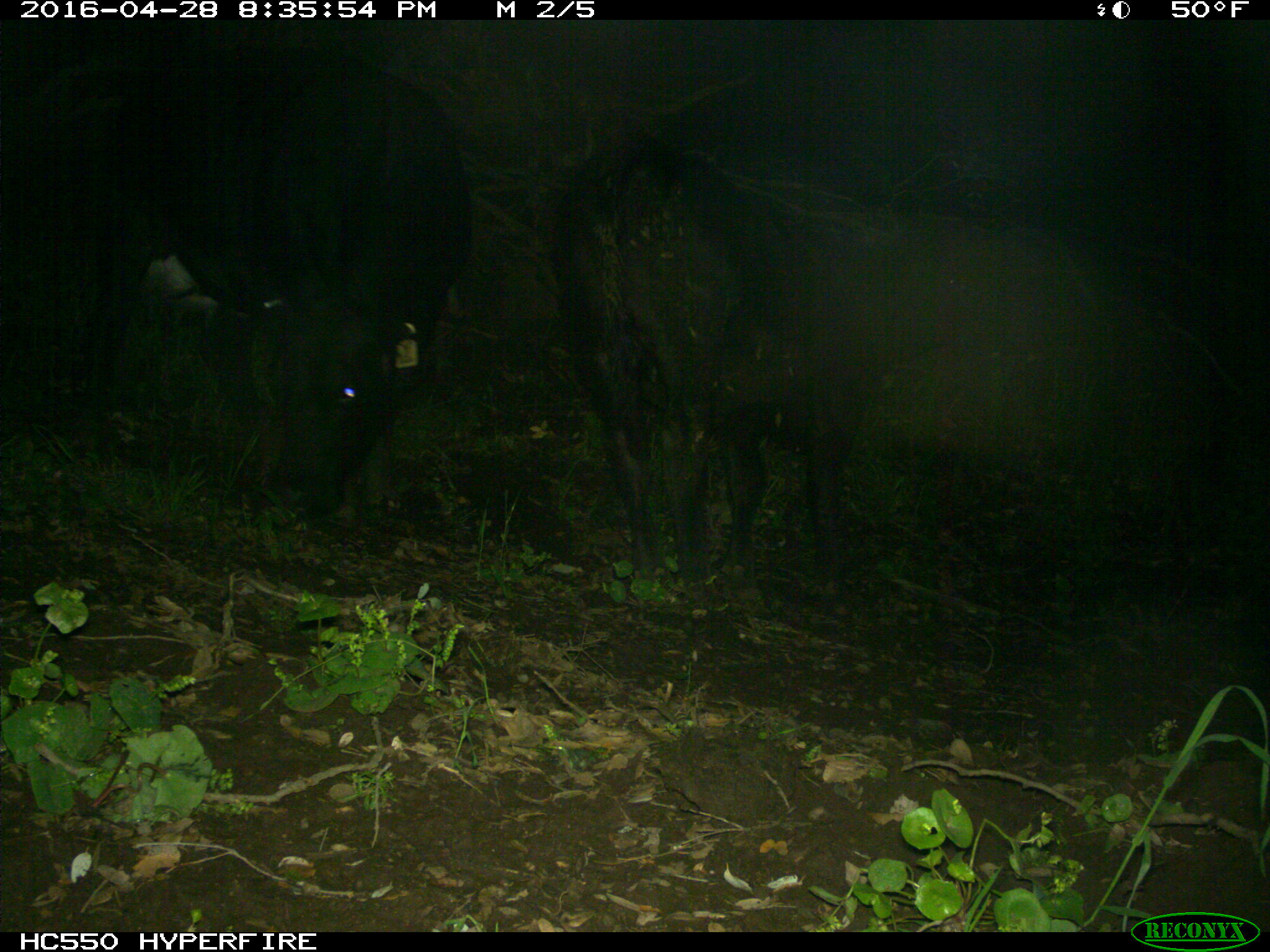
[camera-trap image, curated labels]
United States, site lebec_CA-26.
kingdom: Animalia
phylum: Chordata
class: Mammalia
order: Artiodactyla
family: Bovidae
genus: Bos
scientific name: Bos taurus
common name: domestic cow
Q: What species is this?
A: Bos taurus (domestic cow).